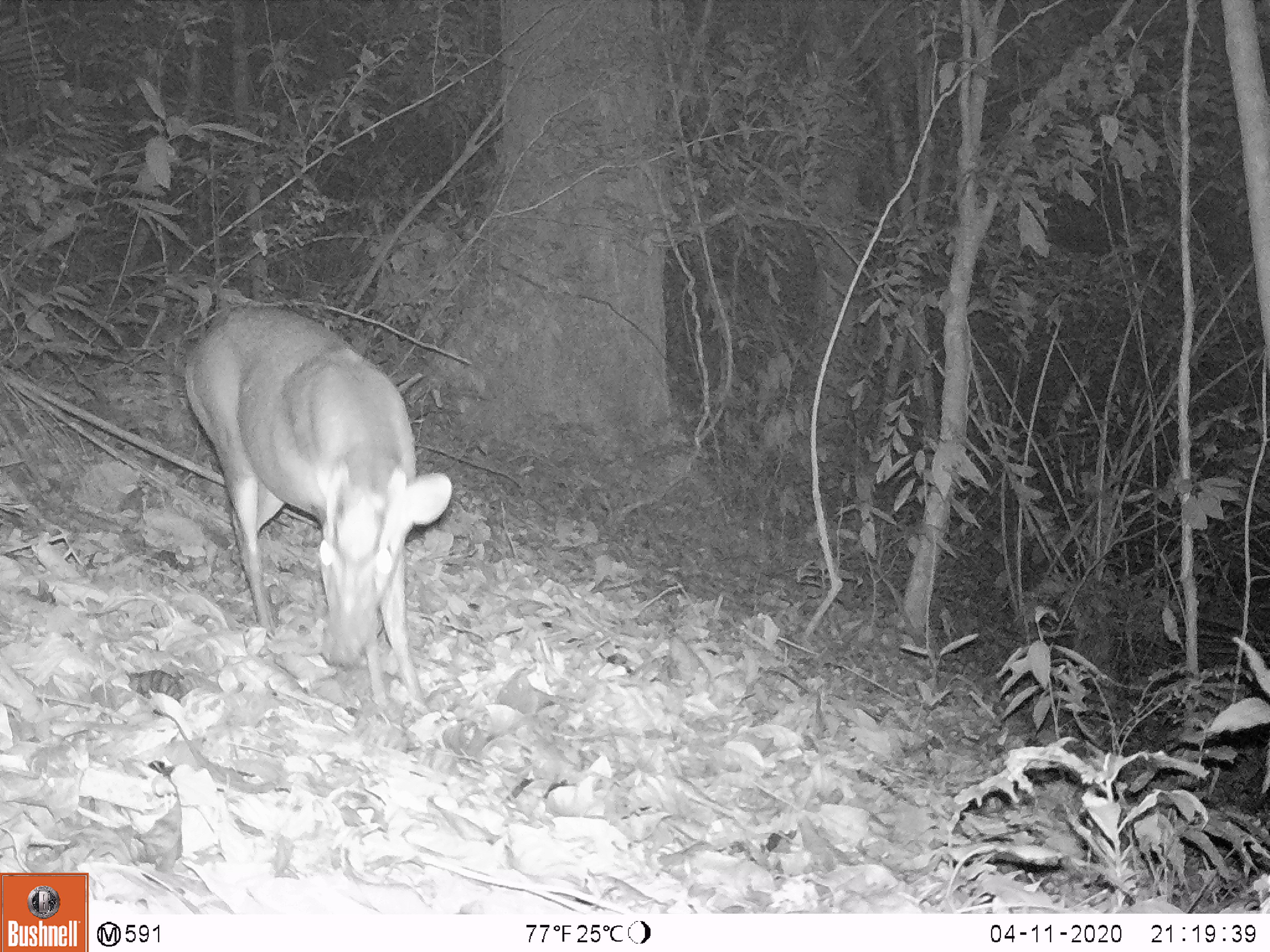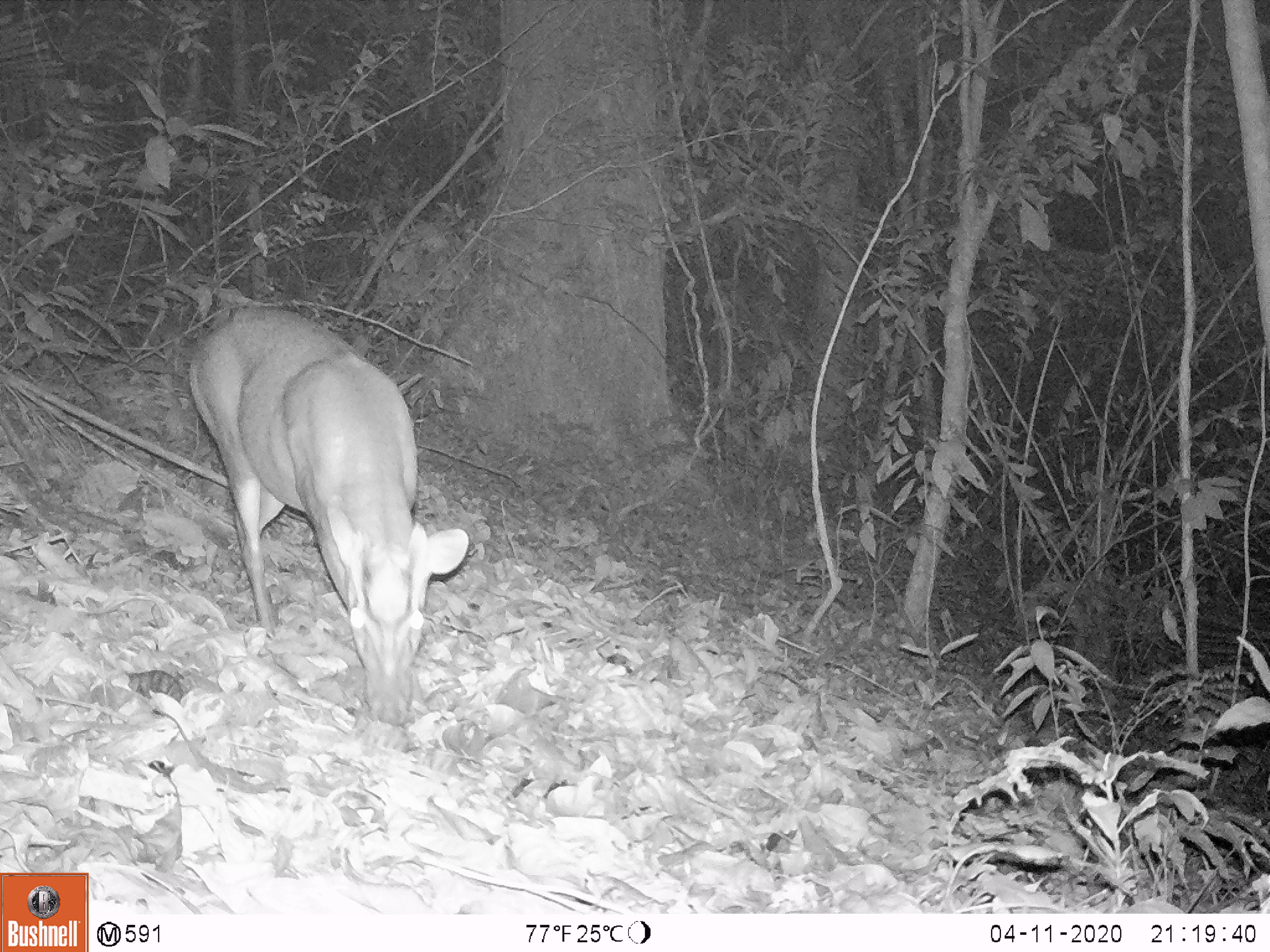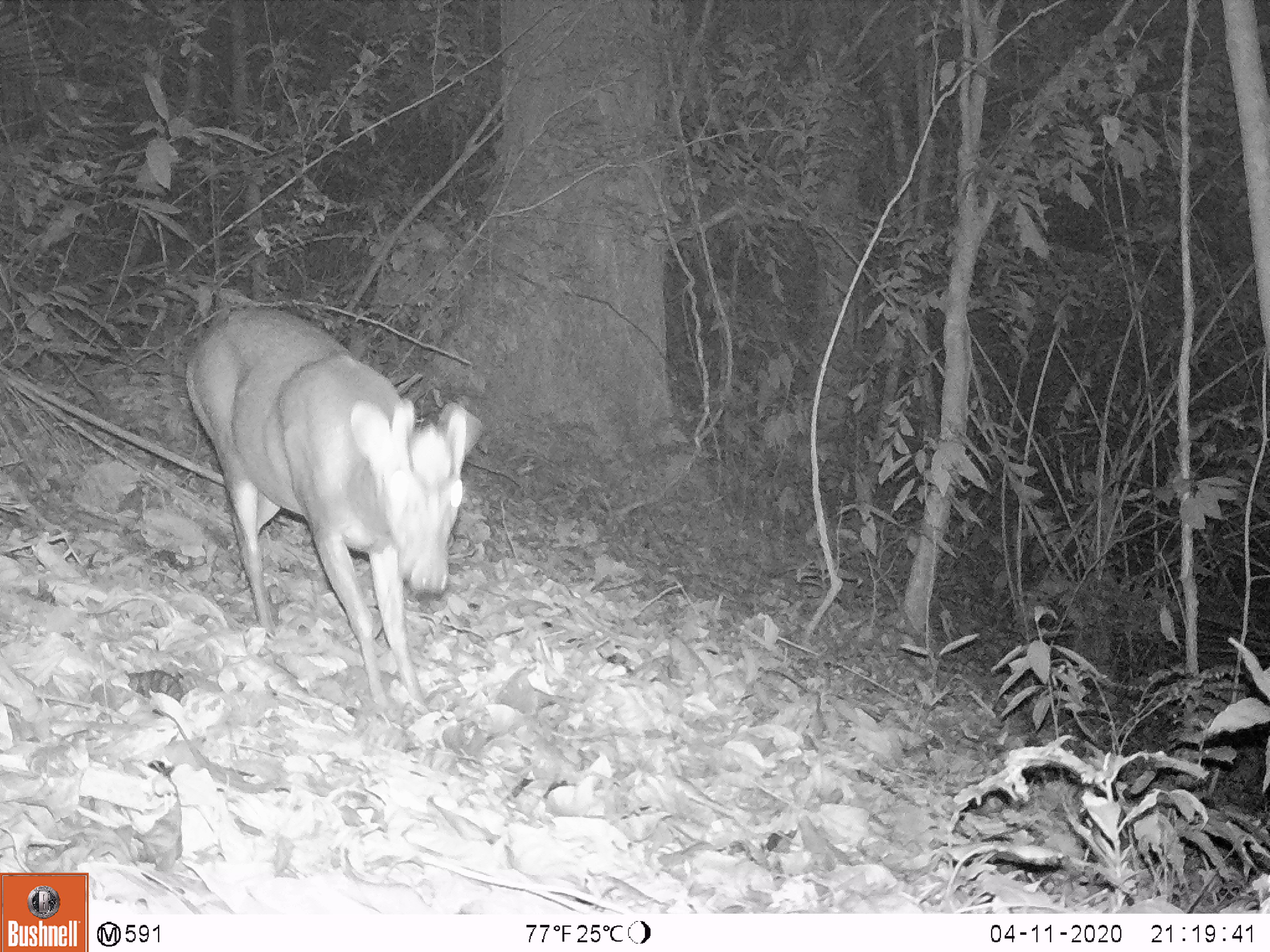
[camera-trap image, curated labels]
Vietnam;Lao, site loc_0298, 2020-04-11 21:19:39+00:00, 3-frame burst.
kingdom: Animalia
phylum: Chordata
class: Mammalia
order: Artiodactyla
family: Cervidae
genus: Muntiacus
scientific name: Muntiacus rooseveltorum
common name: roosevelt's muntjac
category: roosevelts muntjac group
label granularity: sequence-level